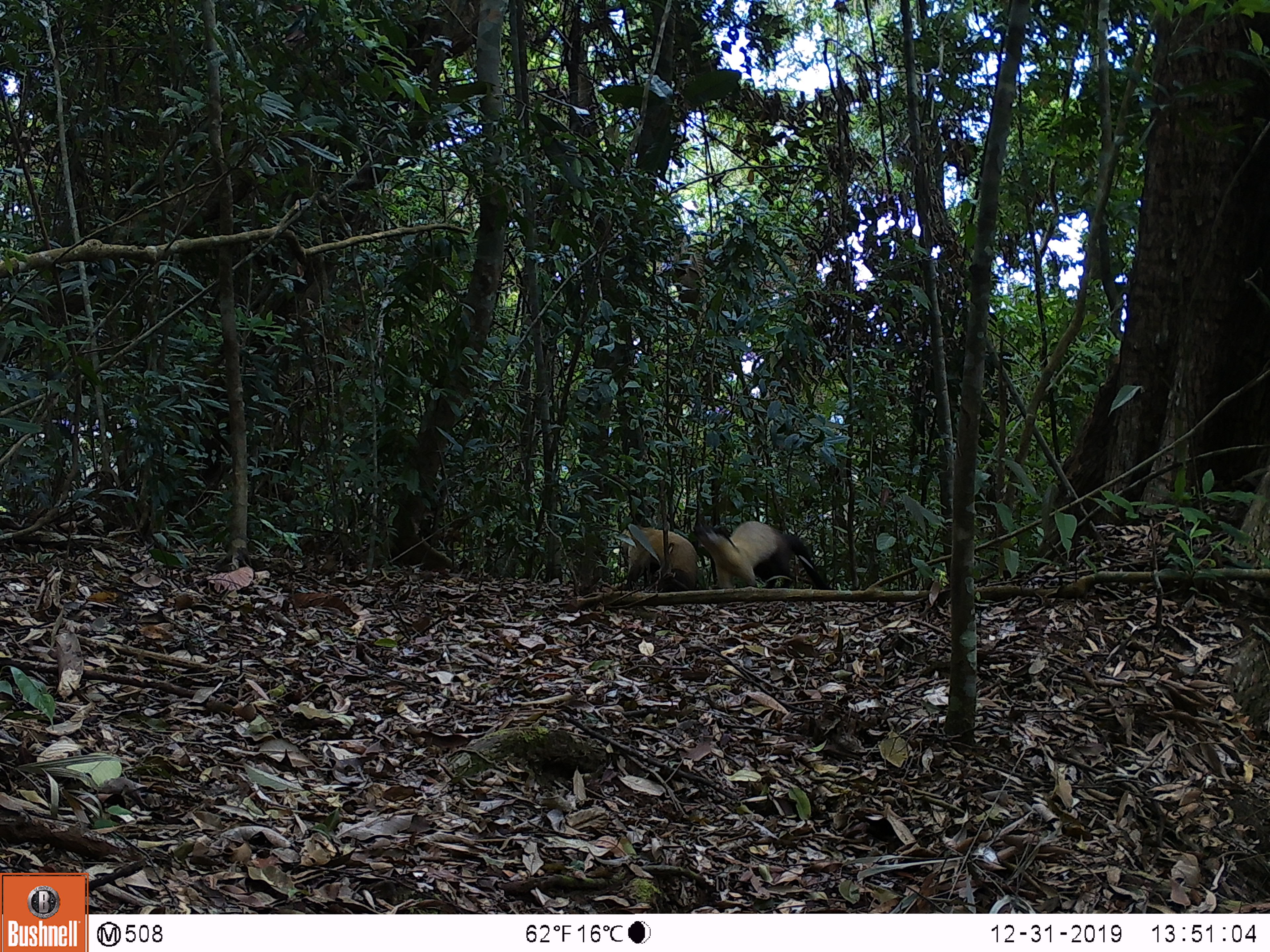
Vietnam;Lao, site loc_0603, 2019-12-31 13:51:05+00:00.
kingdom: Animalia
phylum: Chordata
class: Mammalia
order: Carnivora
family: Mustelidae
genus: Martes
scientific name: Martes flavigula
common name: yellow-throated marten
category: yellow throated marten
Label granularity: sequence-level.